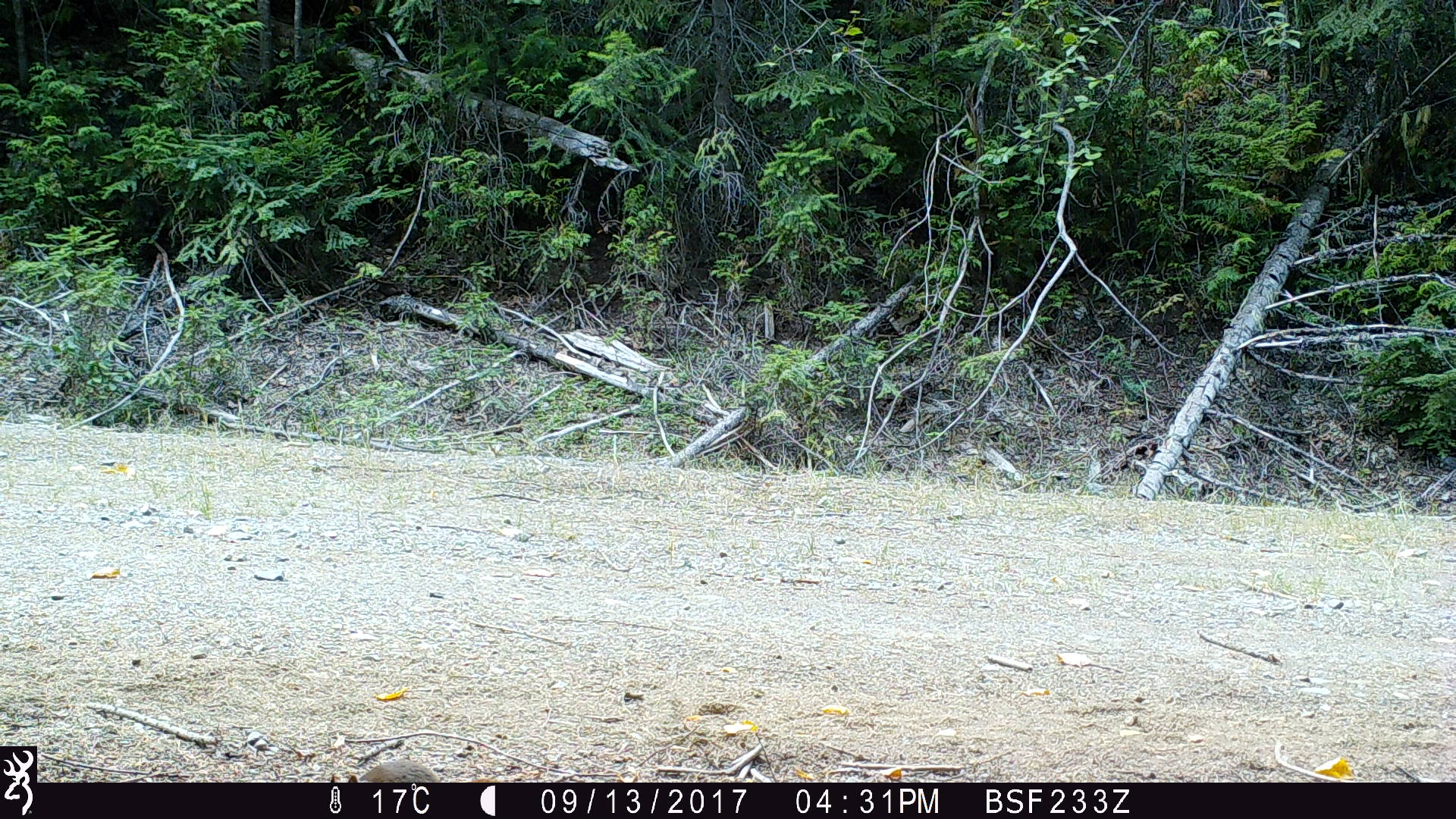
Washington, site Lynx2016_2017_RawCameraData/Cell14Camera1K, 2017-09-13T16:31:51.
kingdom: Animalia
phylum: Chordata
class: Mammalia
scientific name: Mammalia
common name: small mammal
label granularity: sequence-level